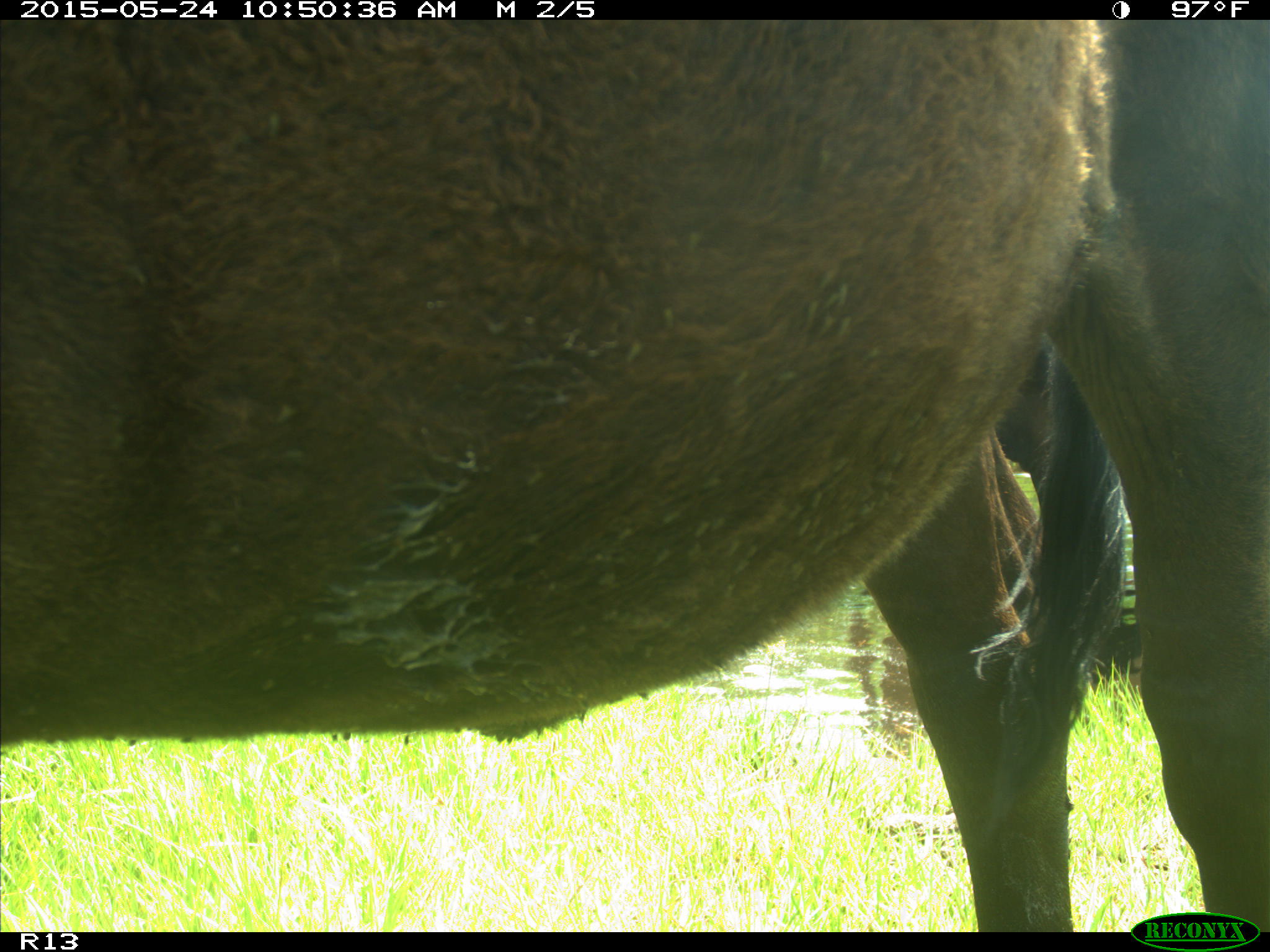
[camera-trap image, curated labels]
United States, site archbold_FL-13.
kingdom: Animalia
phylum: Chordata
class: Mammalia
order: Artiodactyla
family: Bovidae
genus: Bos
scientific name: Bos taurus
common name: domestic cow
Bos taurus (domestic cow).